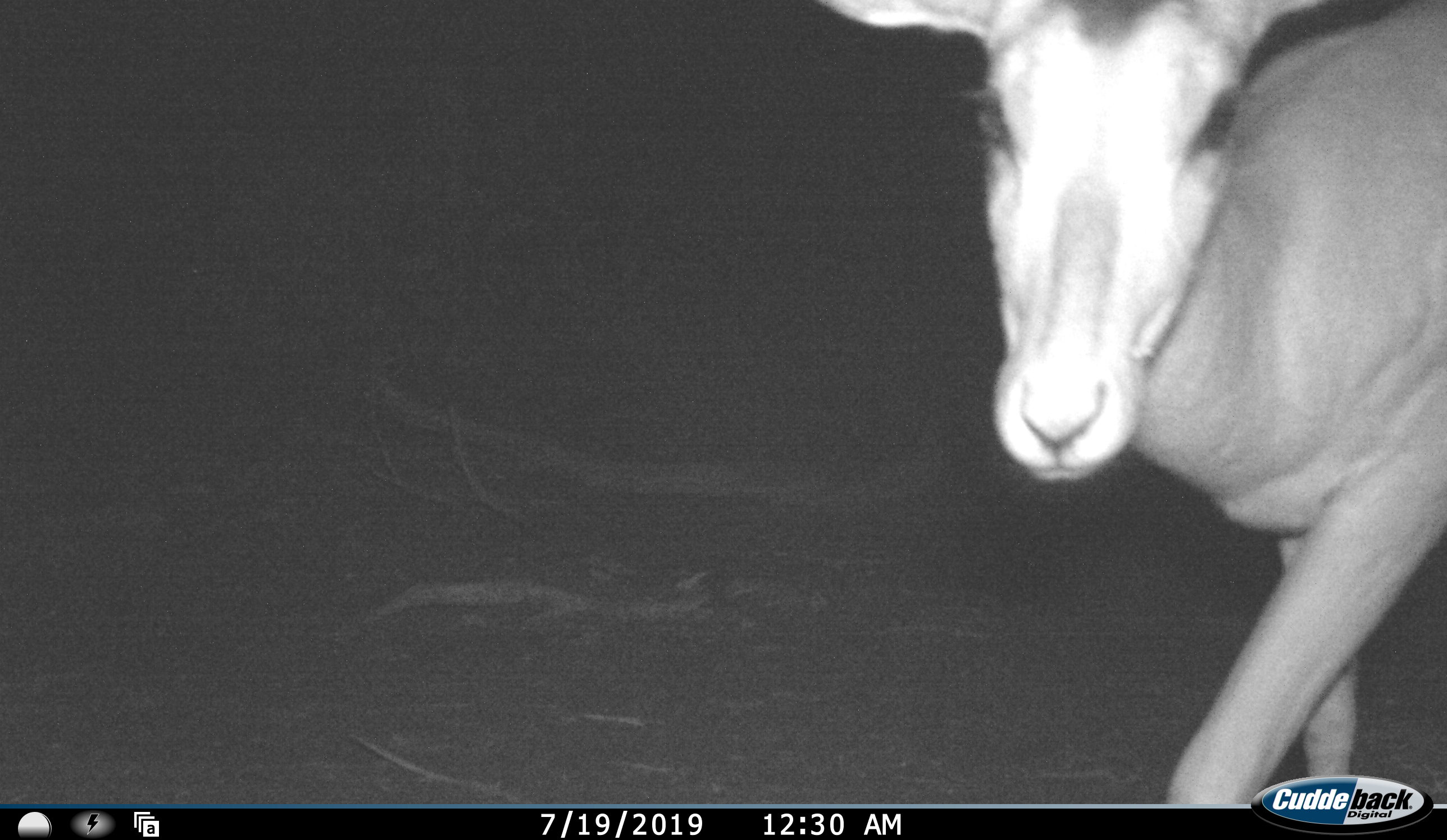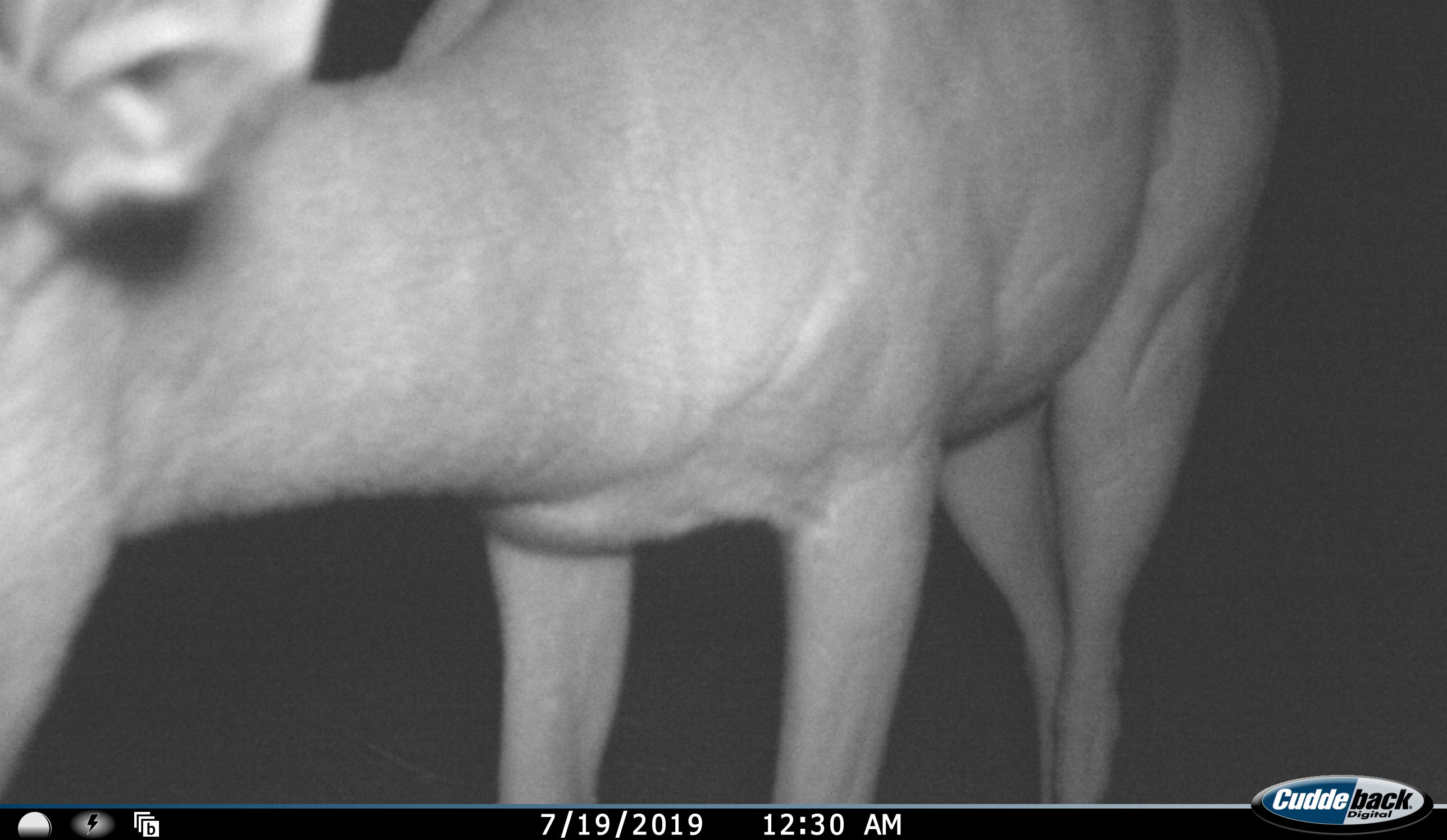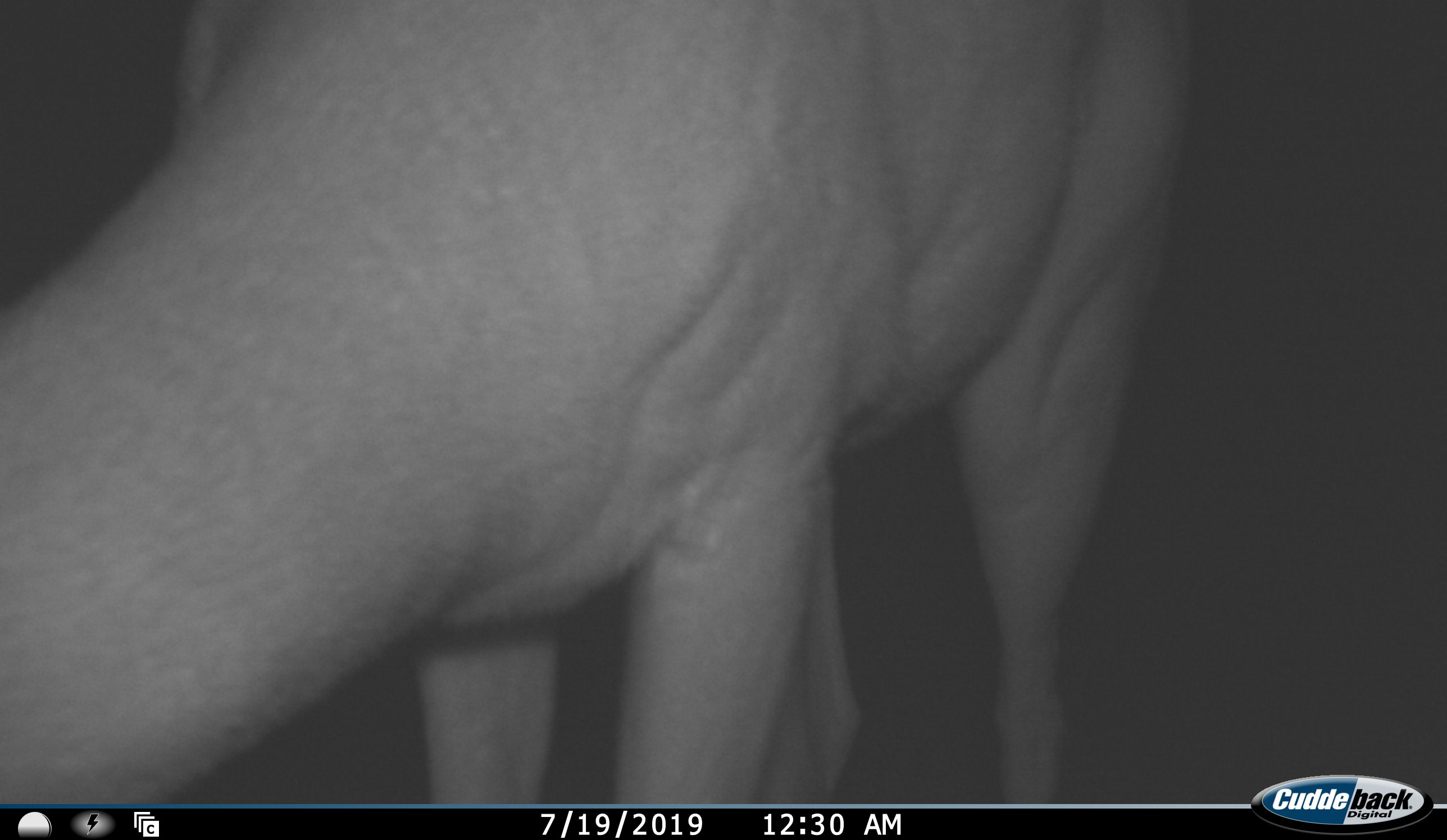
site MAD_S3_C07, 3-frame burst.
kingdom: Animalia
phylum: Chordata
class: Mammalia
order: Artiodactyla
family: Bovidae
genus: Aepyceros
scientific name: Aepyceros melampus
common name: impala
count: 1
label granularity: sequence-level